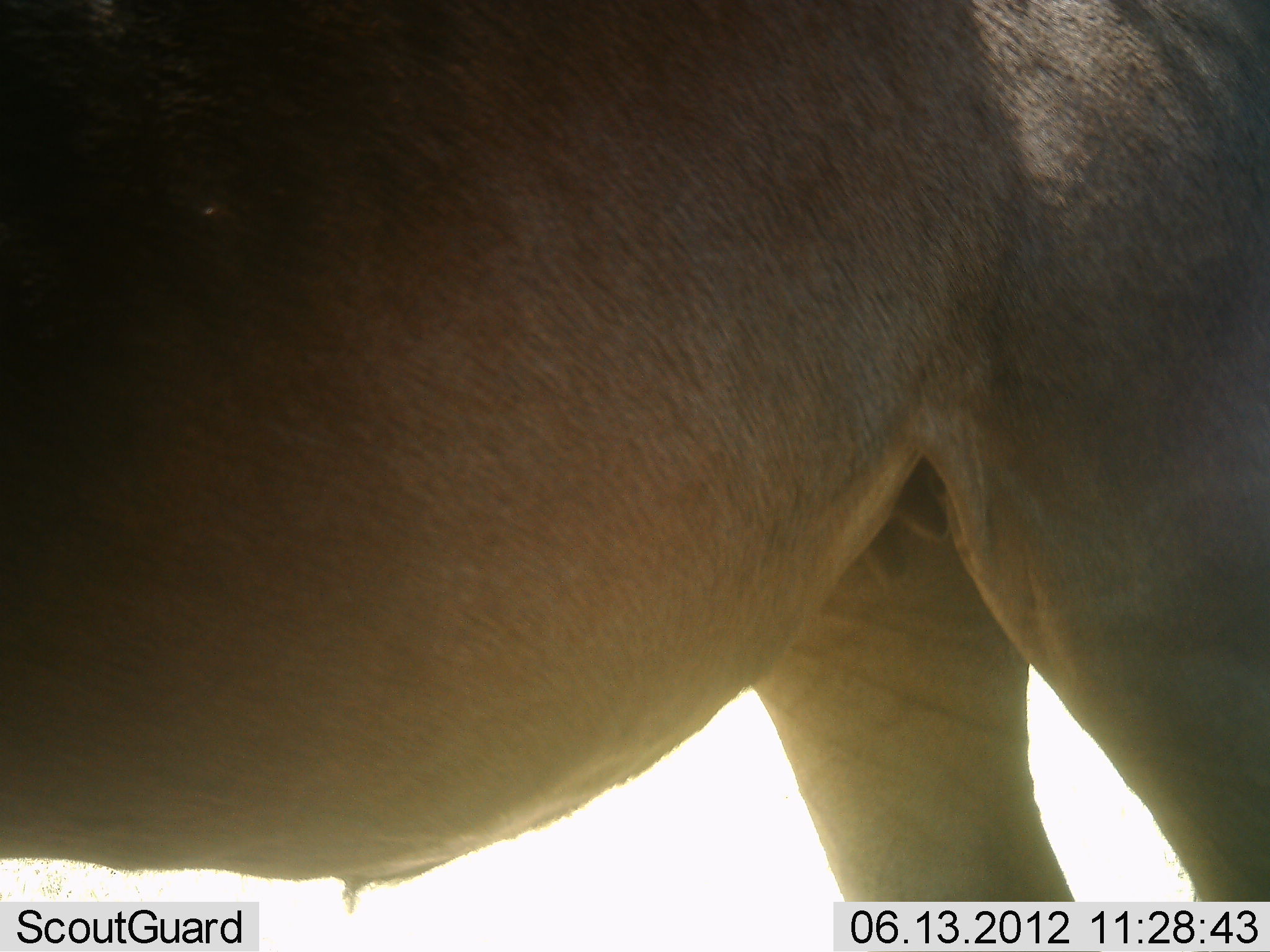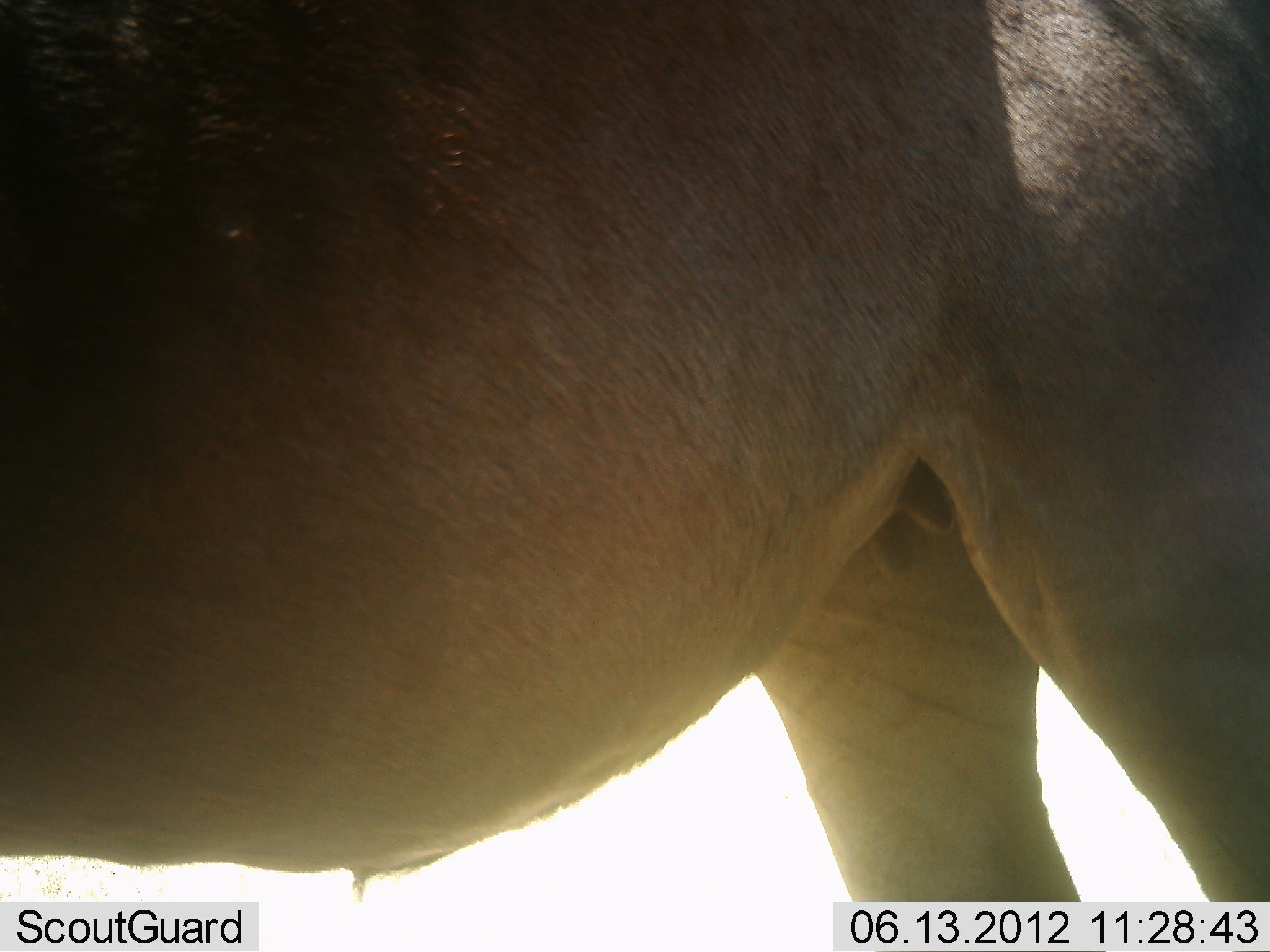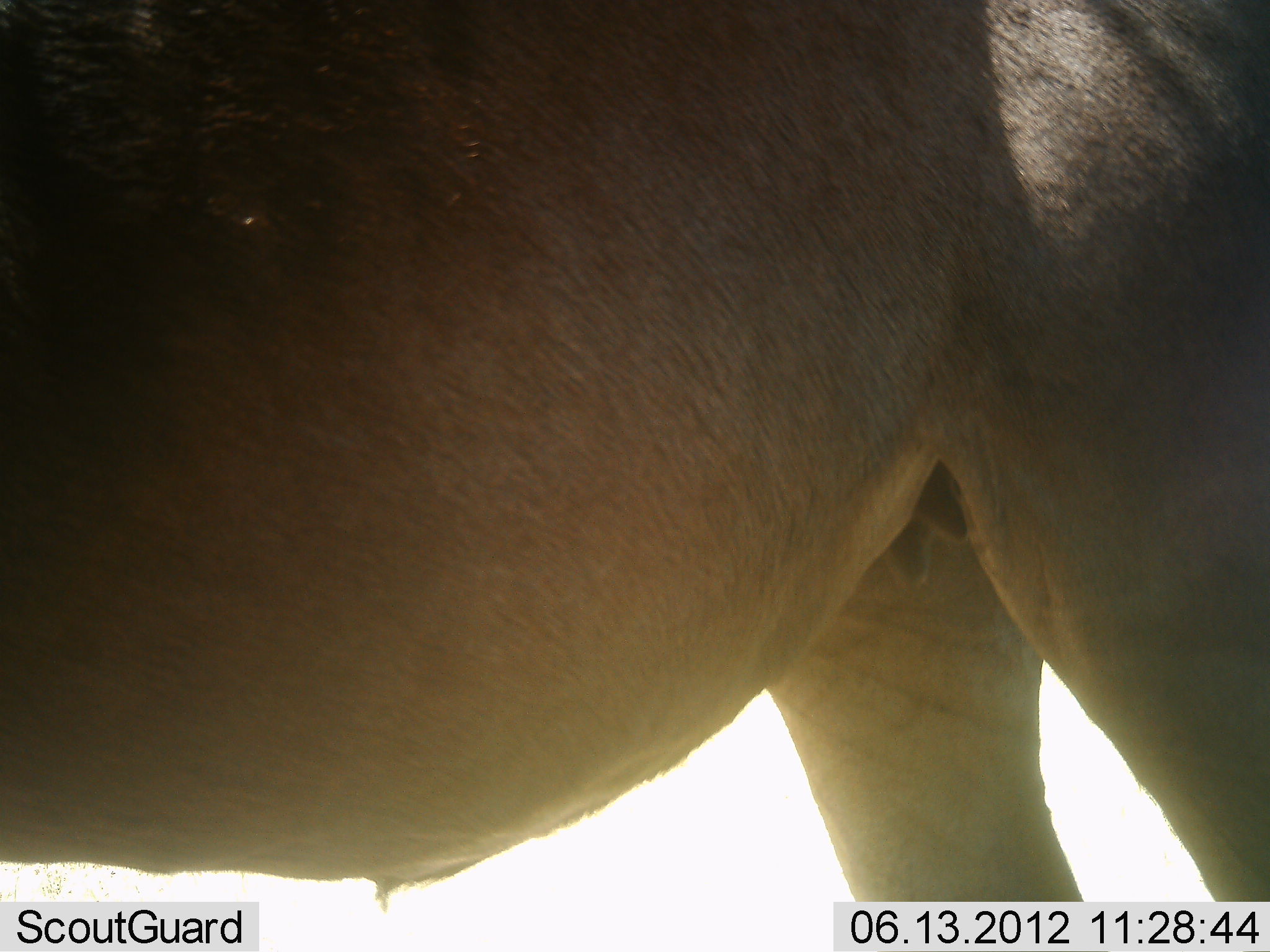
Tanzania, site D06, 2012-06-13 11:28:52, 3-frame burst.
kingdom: Animalia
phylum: Chordata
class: Mammalia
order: Artiodactyla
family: Bovidae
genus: Alcelaphus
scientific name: Alcelaphus buselaphus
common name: hartebeest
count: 1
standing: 100%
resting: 0%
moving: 0%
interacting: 0%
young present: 0%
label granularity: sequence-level